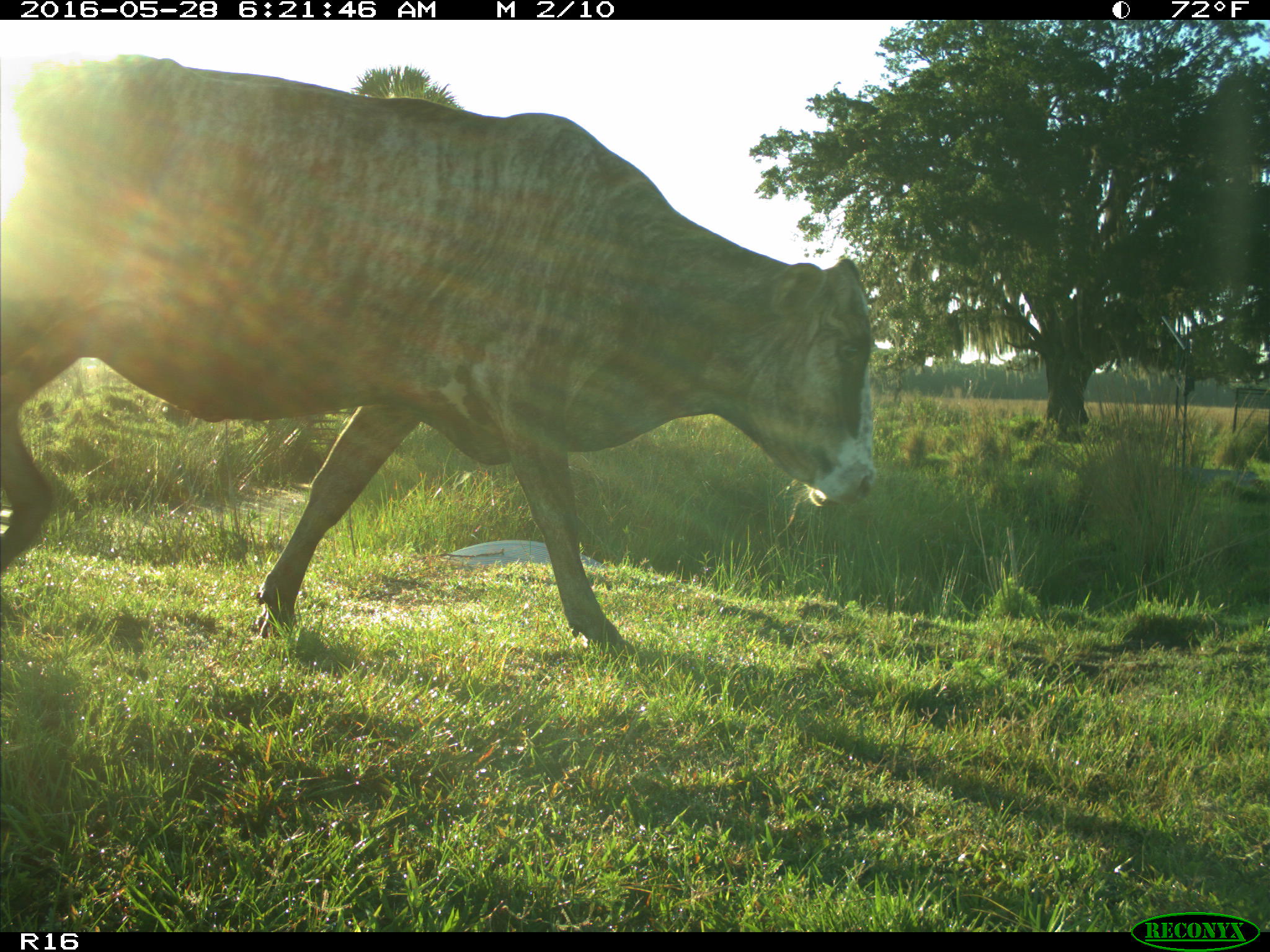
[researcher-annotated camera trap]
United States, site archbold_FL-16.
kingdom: Animalia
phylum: Chordata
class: Mammalia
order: Artiodactyla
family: Bovidae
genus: Bos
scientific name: Bos taurus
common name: domestic cow